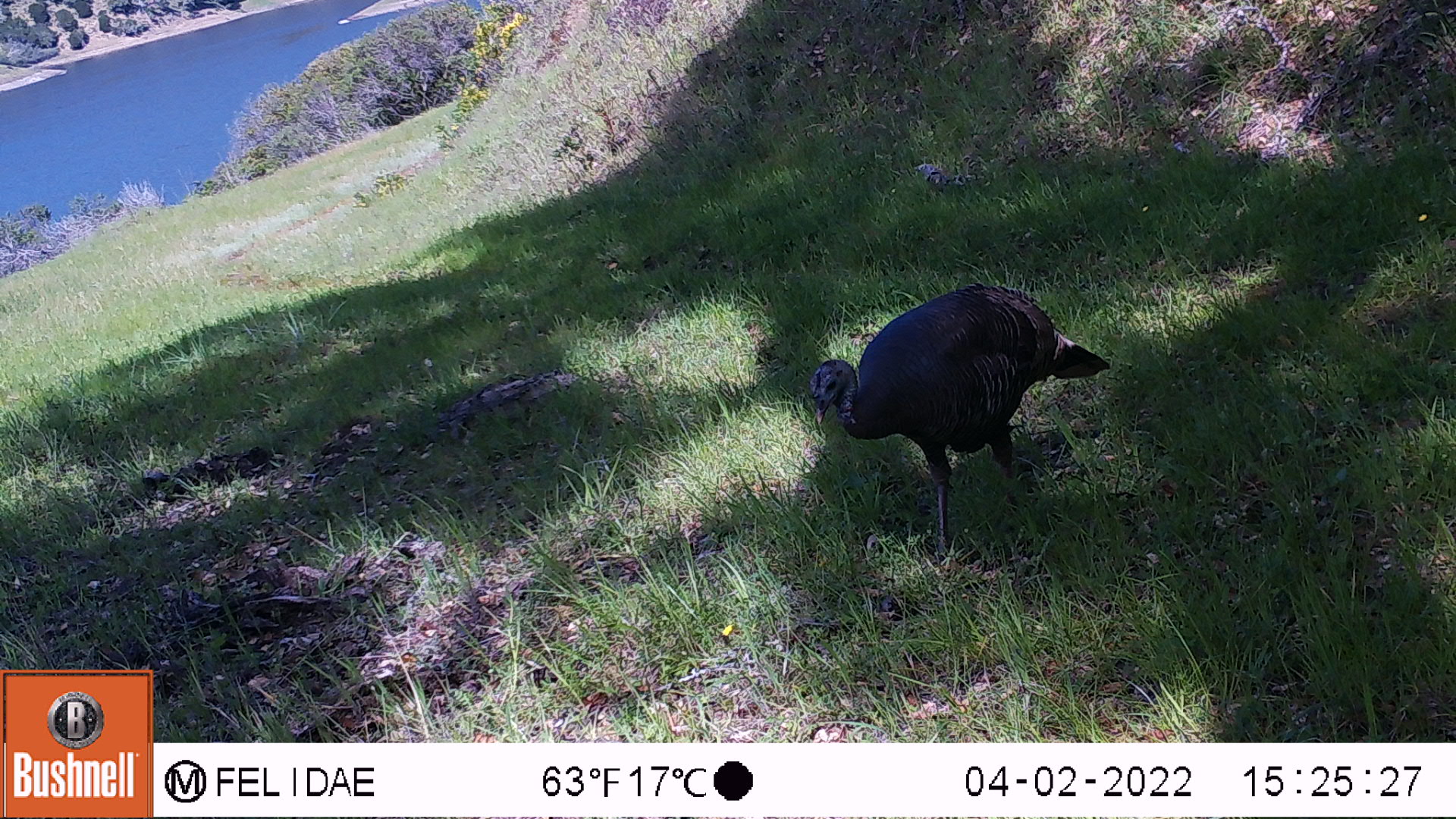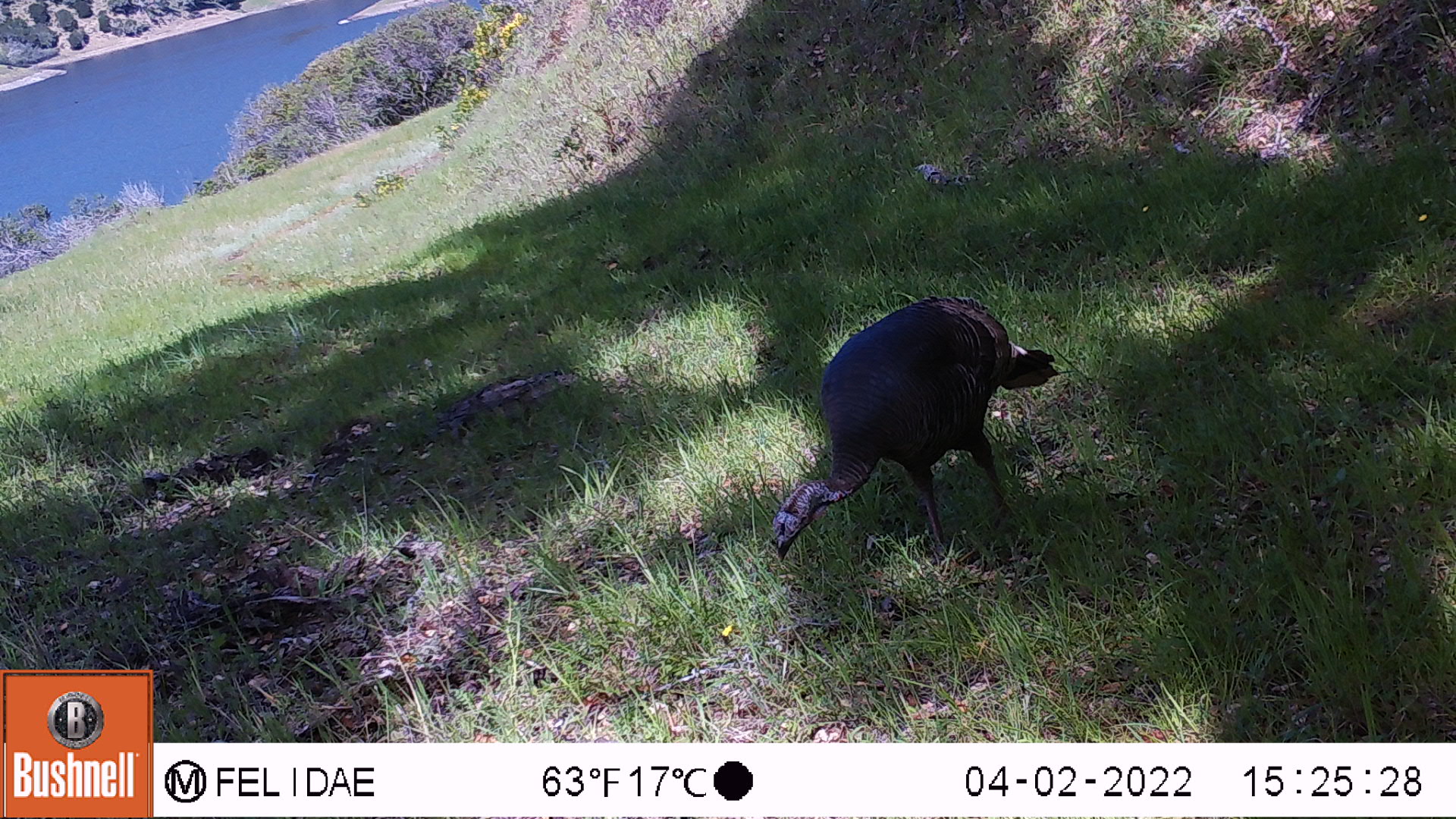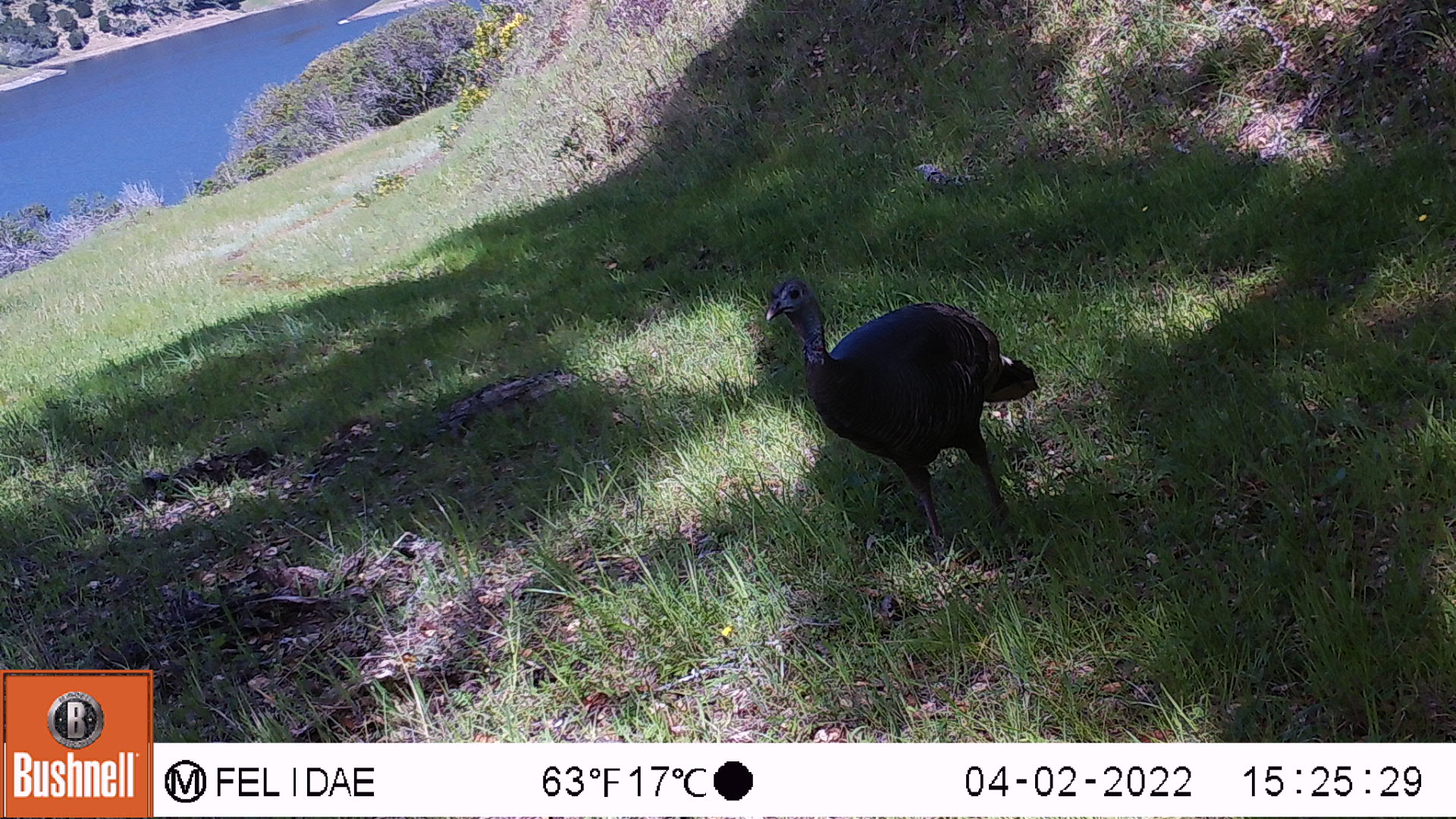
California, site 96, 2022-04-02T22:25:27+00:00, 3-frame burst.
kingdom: Animalia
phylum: Chordata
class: Aves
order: Galliformes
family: Phasianidae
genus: Meleagris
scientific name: Meleagris gallopavo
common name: turkey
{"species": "turkey (Meleagris gallopavo)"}